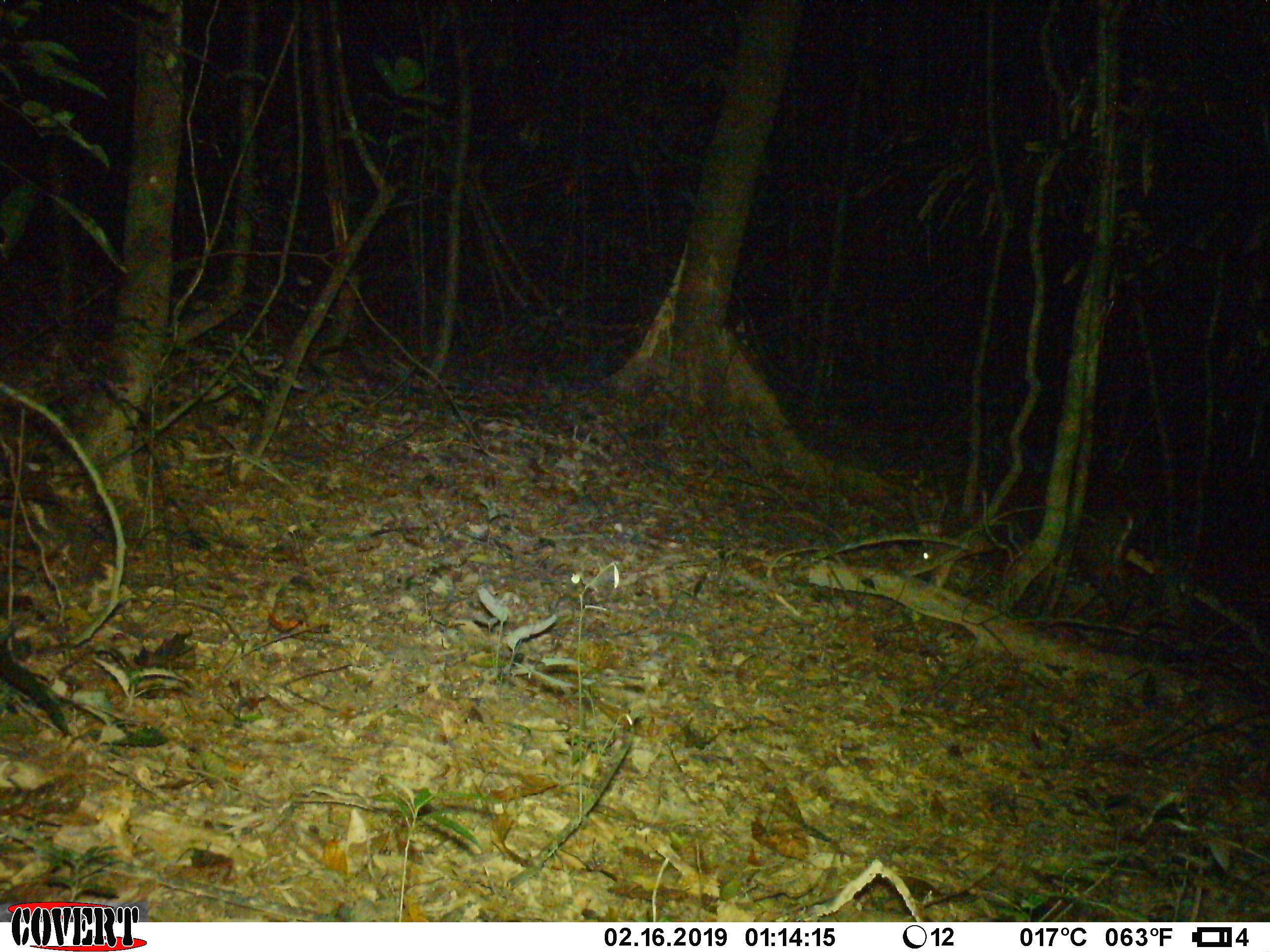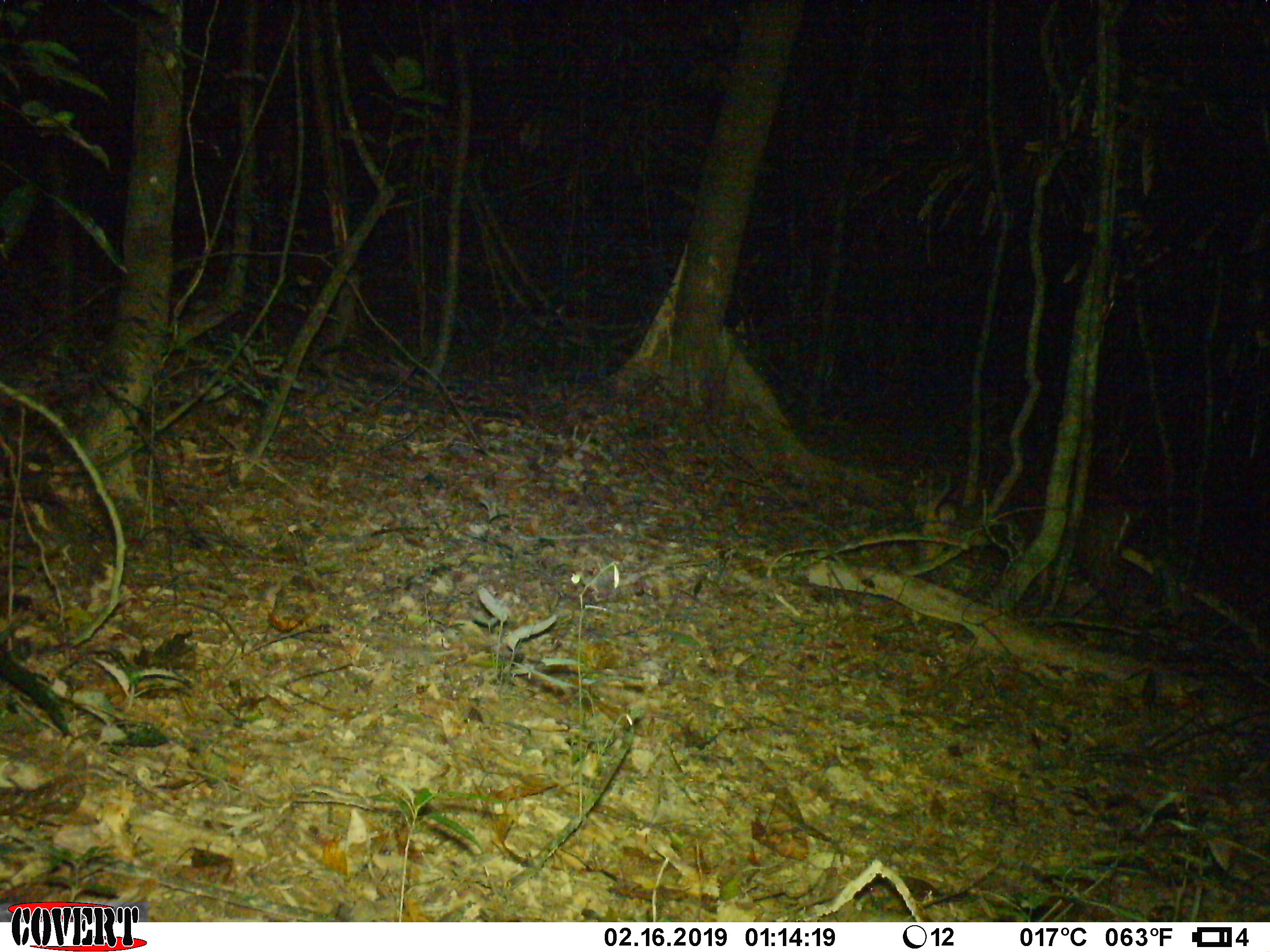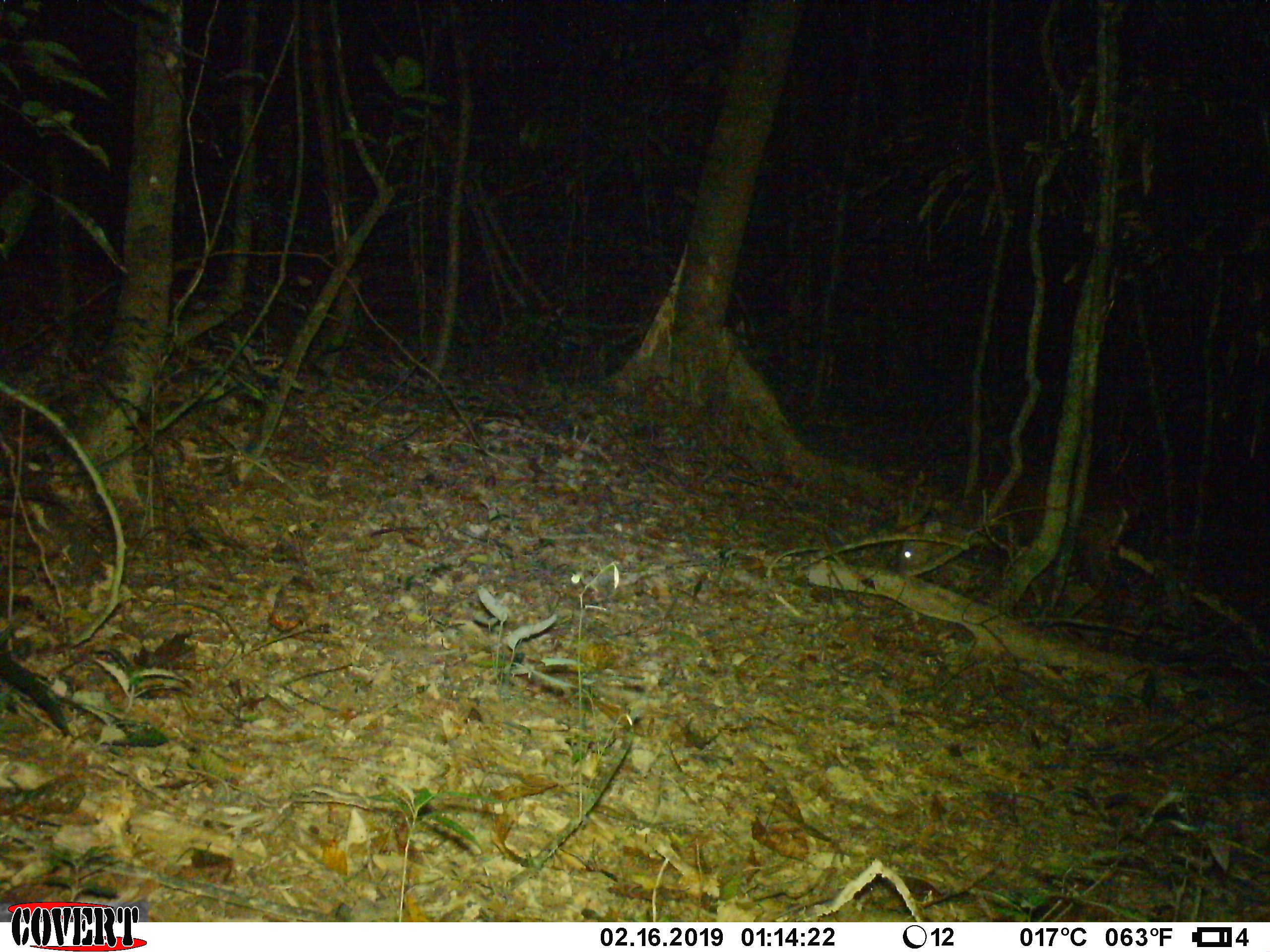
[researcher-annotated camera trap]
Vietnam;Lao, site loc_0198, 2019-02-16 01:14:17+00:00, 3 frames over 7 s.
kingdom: Animalia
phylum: Chordata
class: Mammalia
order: Artiodactyla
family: Cervidae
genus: Muntiacus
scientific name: Muntiacus vuquangensis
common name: large-antlered muntjac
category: large antlered muntjac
Large antlered muntjac (large-antlered muntjac) (Muntiacus vuquangensis). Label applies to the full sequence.